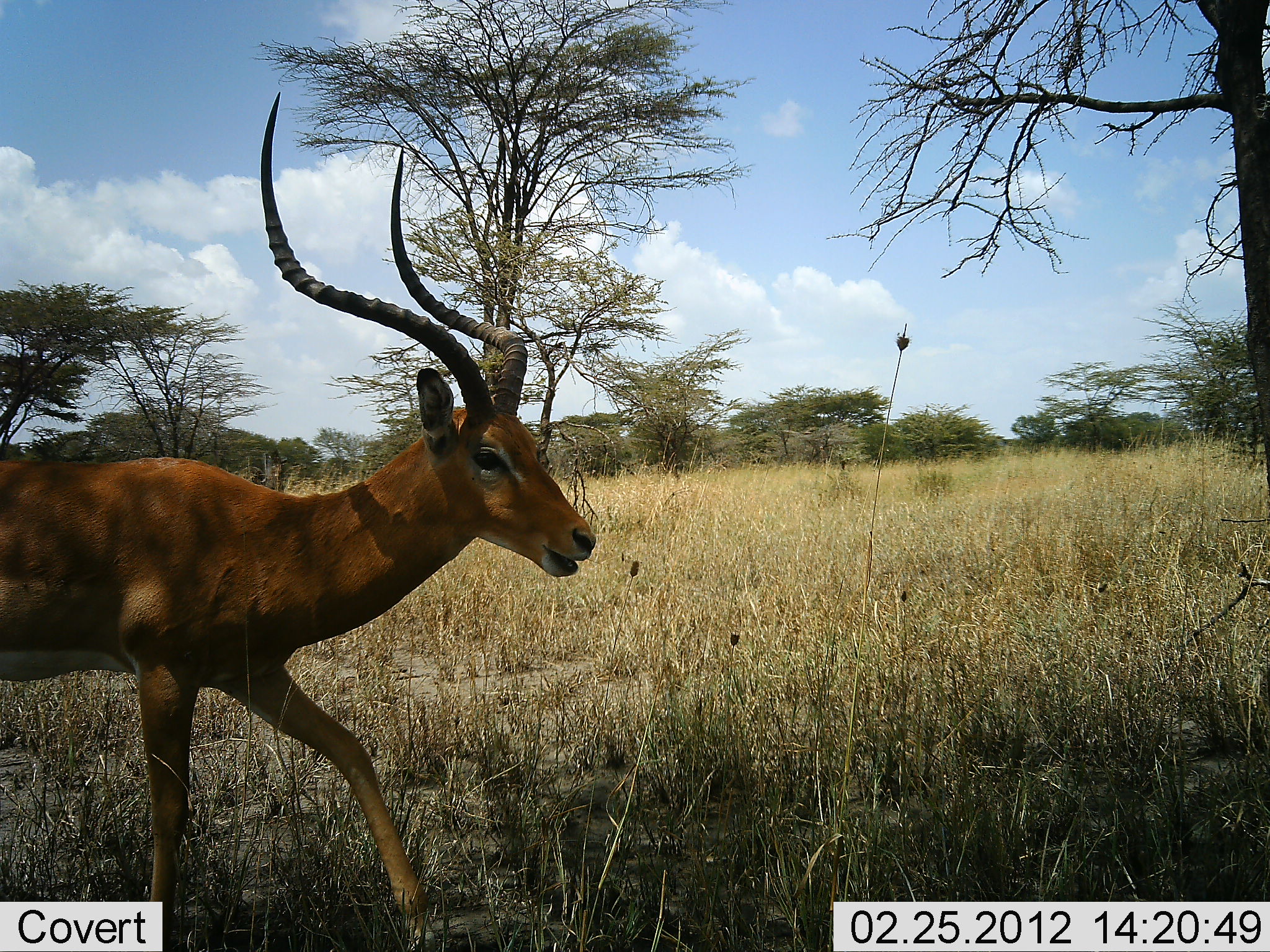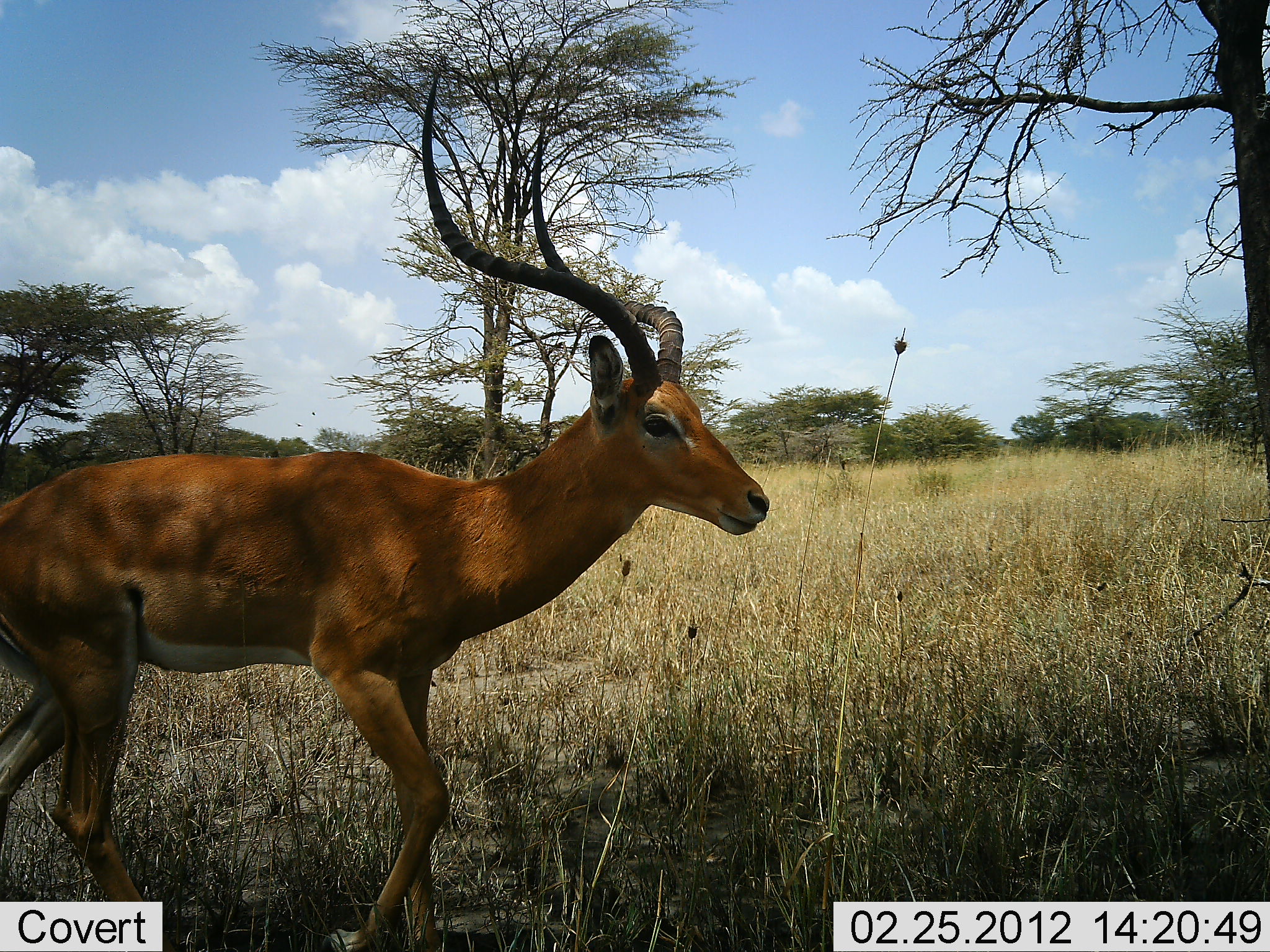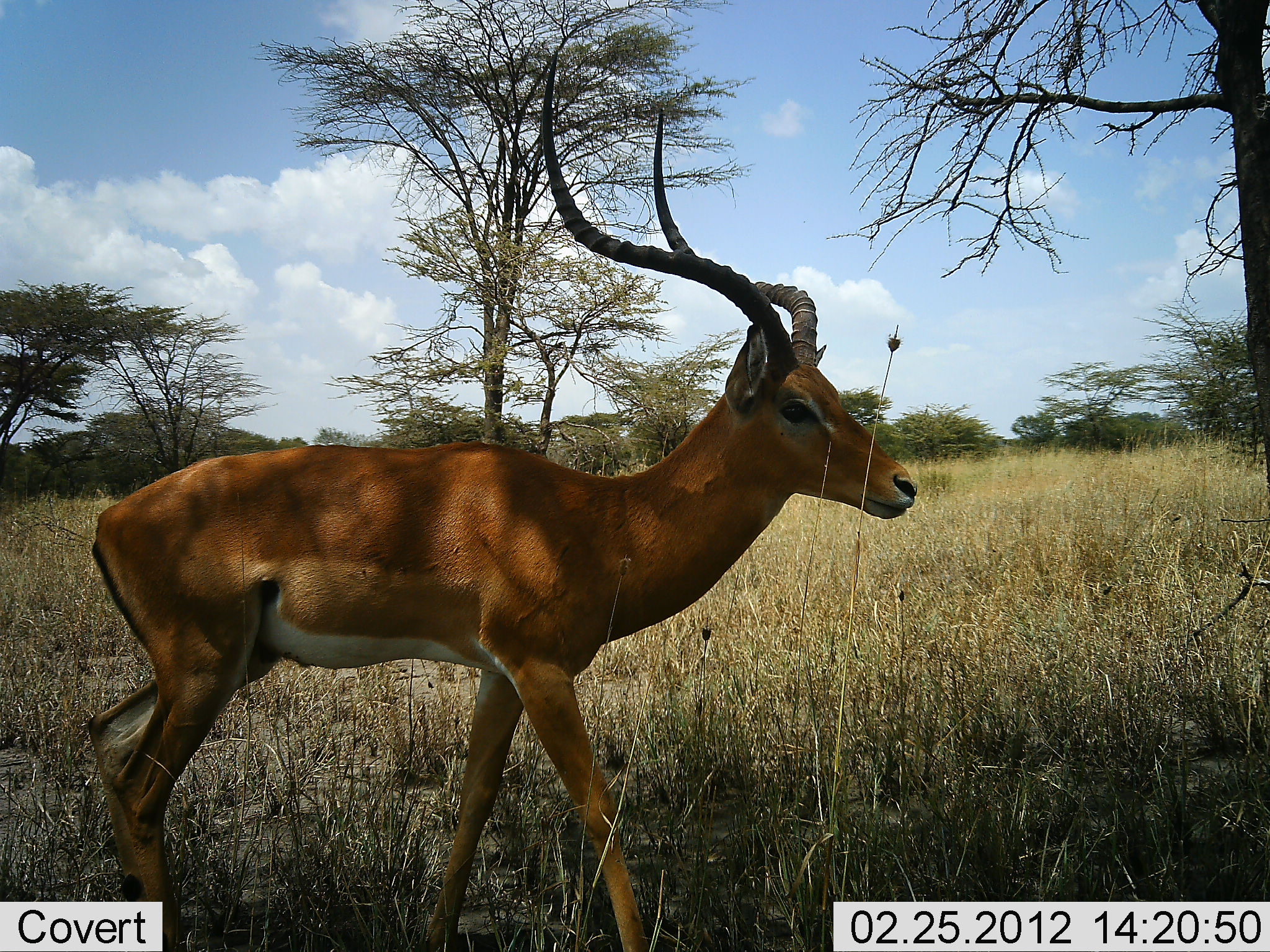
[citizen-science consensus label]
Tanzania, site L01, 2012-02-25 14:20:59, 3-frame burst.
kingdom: Animalia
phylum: Chordata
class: Mammalia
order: Artiodactyla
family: Bovidae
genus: Aepyceros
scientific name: Aepyceros melampus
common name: impala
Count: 1.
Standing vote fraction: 8%.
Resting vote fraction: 0%.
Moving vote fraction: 96%.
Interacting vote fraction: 0%.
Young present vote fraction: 0%.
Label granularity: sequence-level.